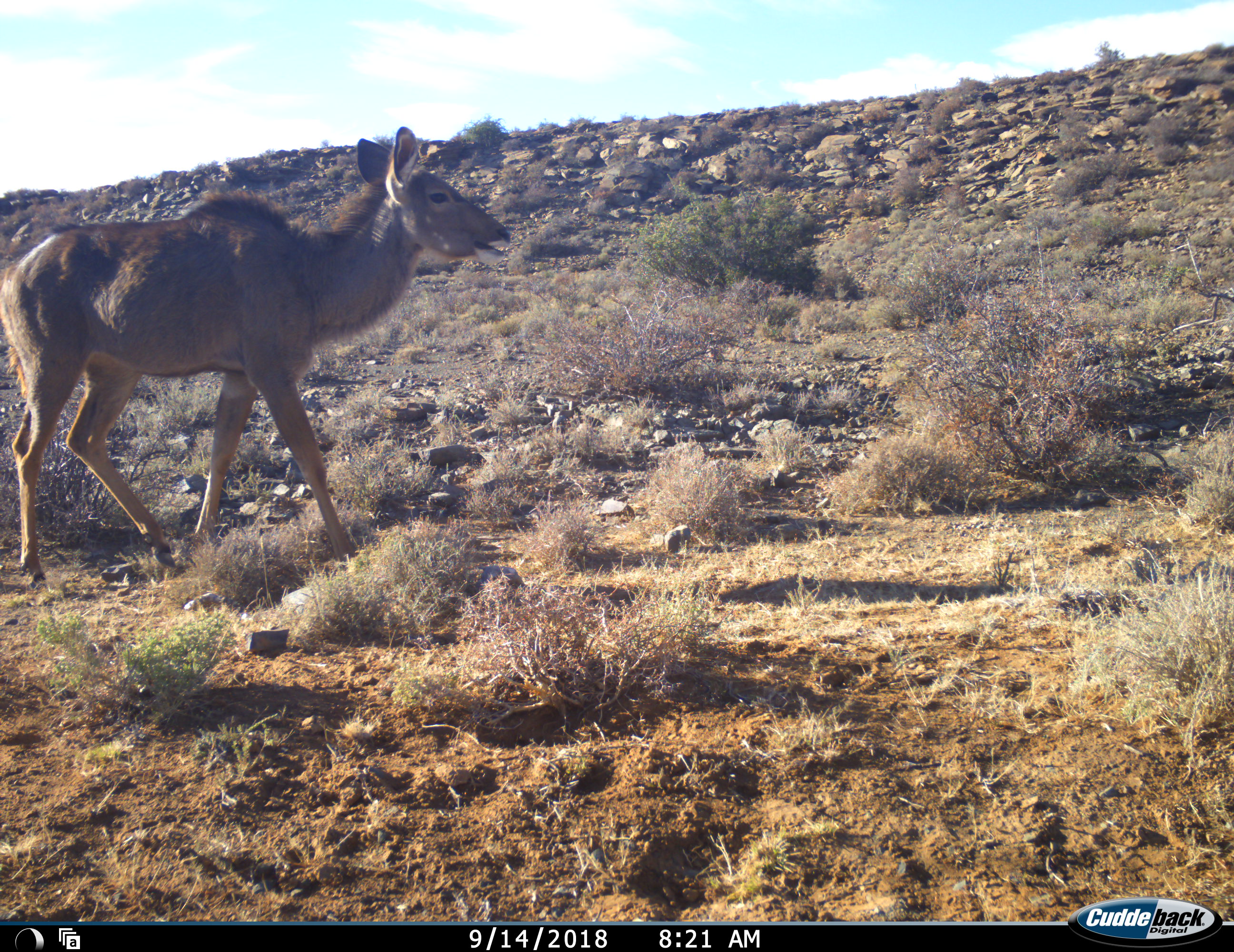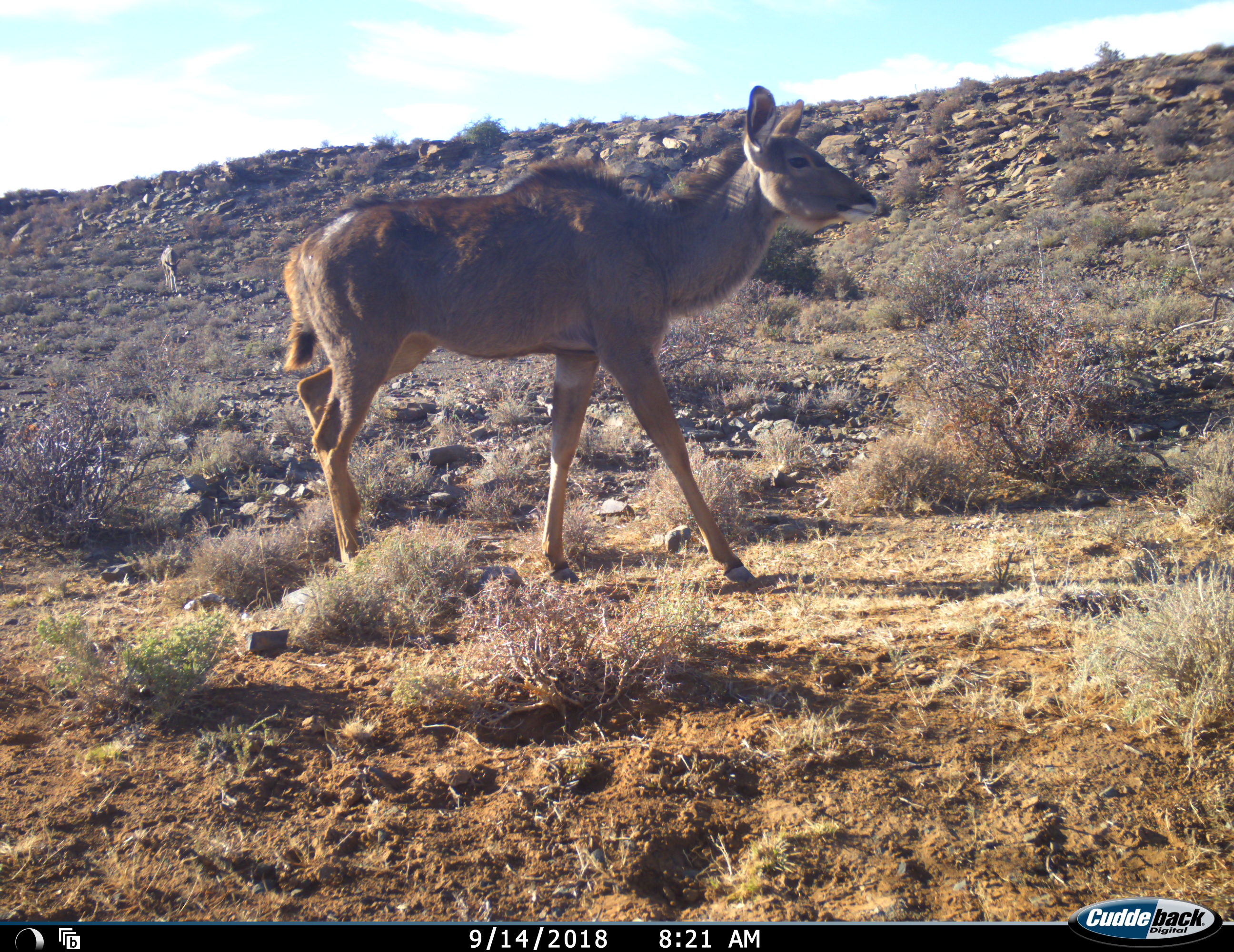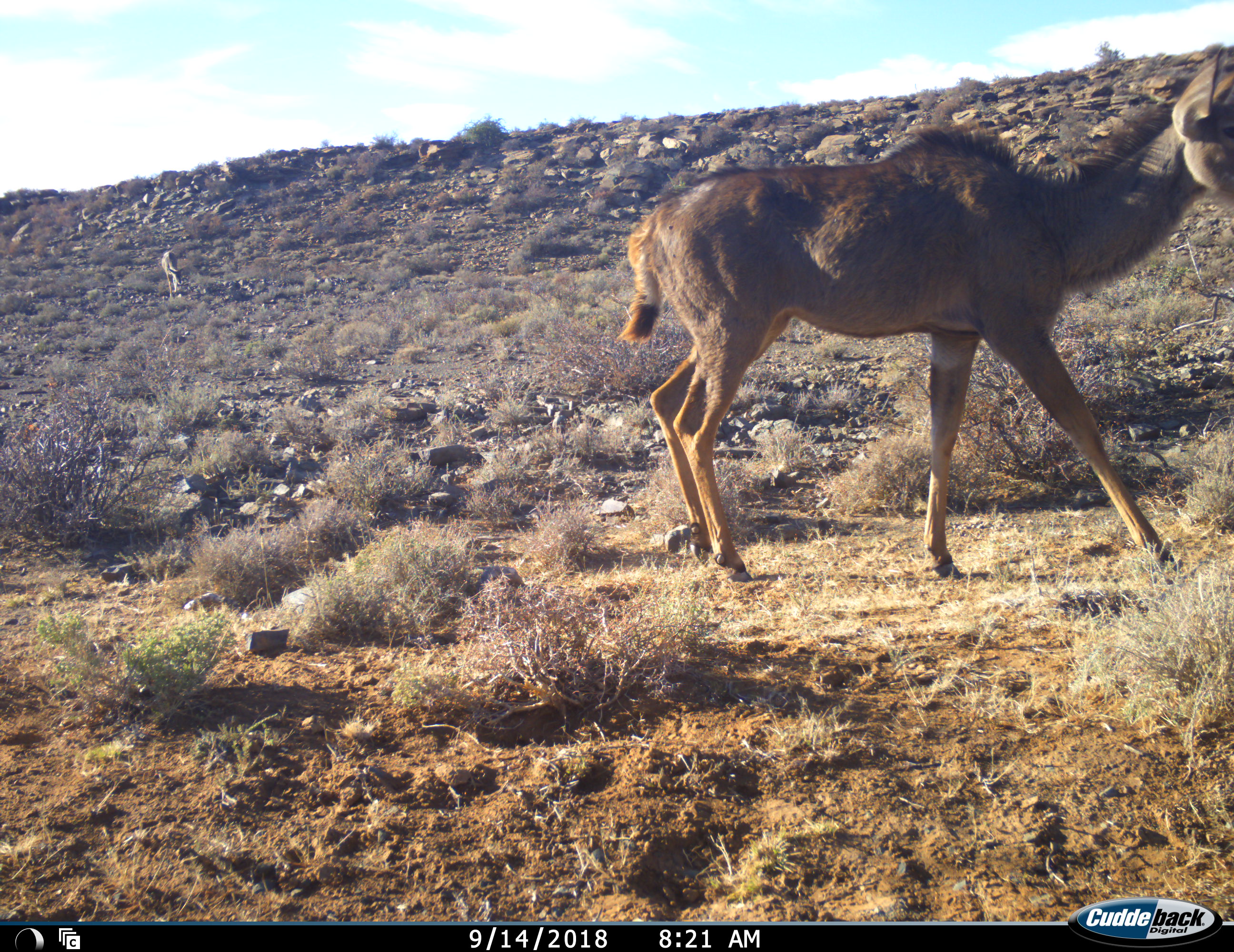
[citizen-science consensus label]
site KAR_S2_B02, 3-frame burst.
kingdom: Animalia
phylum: Chordata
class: Mammalia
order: Artiodactyla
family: Bovidae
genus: Tragelaphus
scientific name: Tragelaphus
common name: kudu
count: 1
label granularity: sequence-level